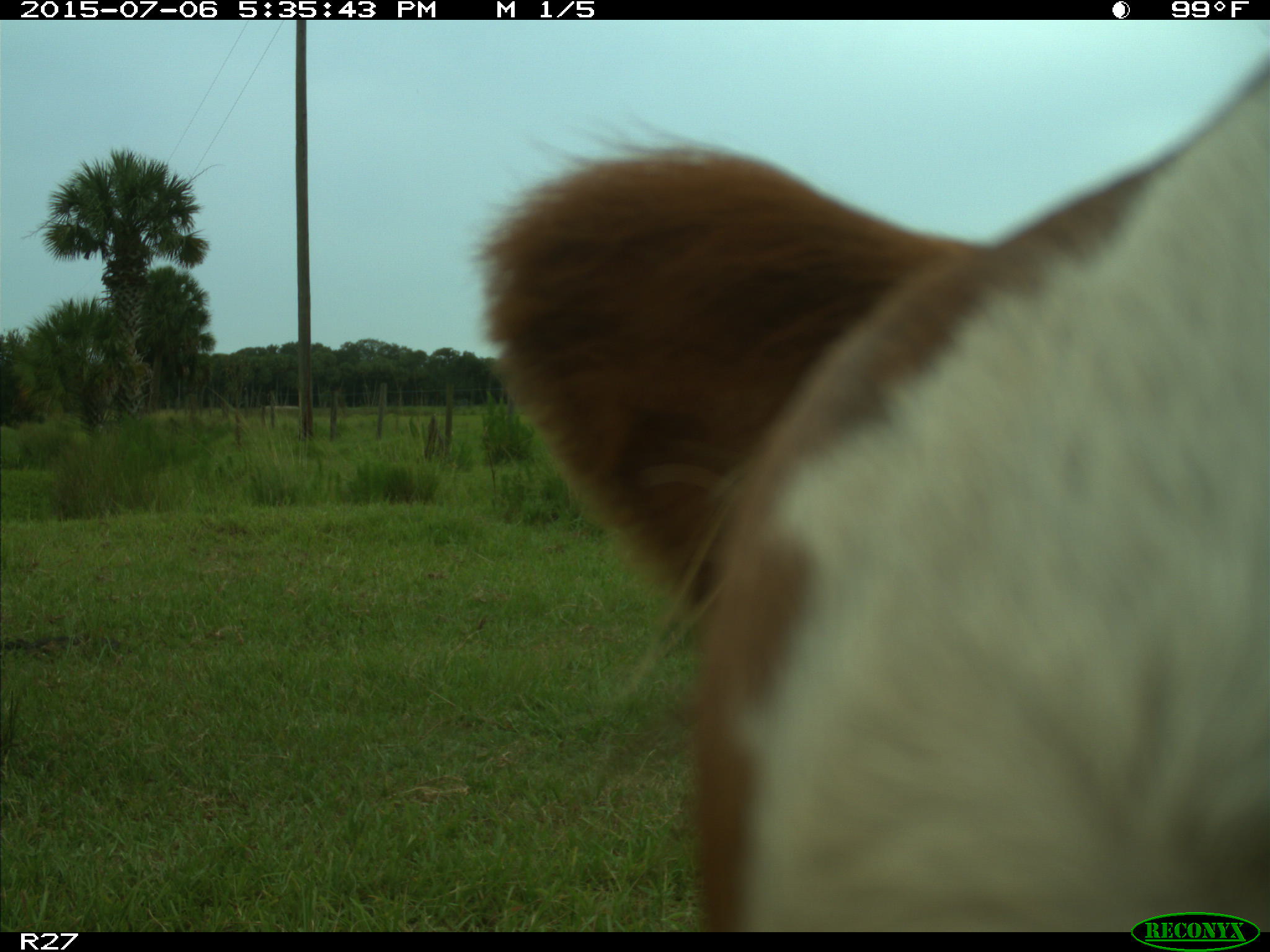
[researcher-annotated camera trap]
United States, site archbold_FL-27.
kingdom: Animalia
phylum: Chordata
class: Mammalia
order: Artiodactyla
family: Bovidae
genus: Bos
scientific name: Bos taurus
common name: domestic cow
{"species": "Bos taurus (domestic cow)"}